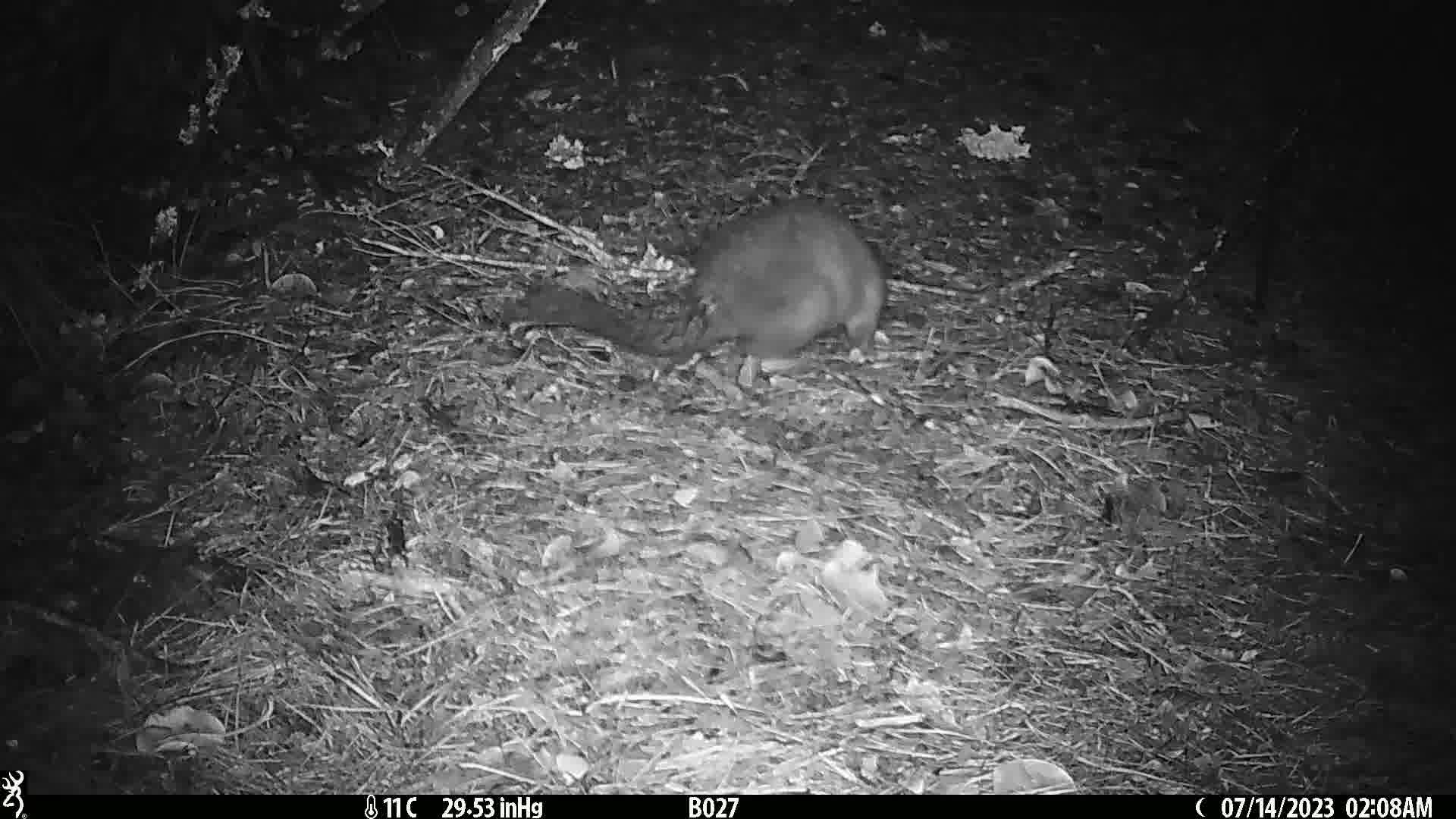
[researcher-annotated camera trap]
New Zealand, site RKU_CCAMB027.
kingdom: Animalia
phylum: Chordata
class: Mammalia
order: Diprotodontia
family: Phalangeridae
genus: Trichosurus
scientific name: Trichosurus vulpecula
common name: common brushtail possum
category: possum